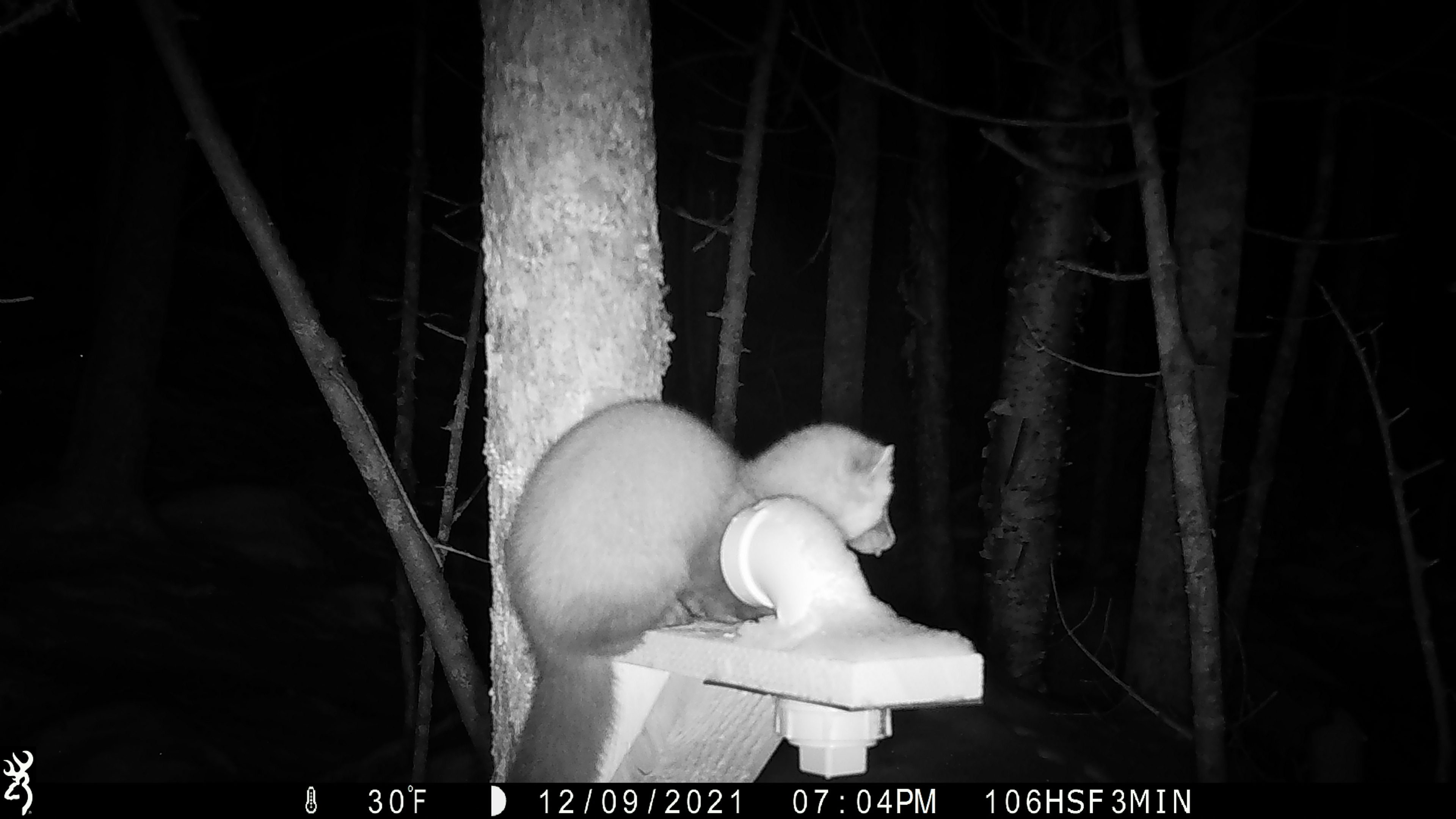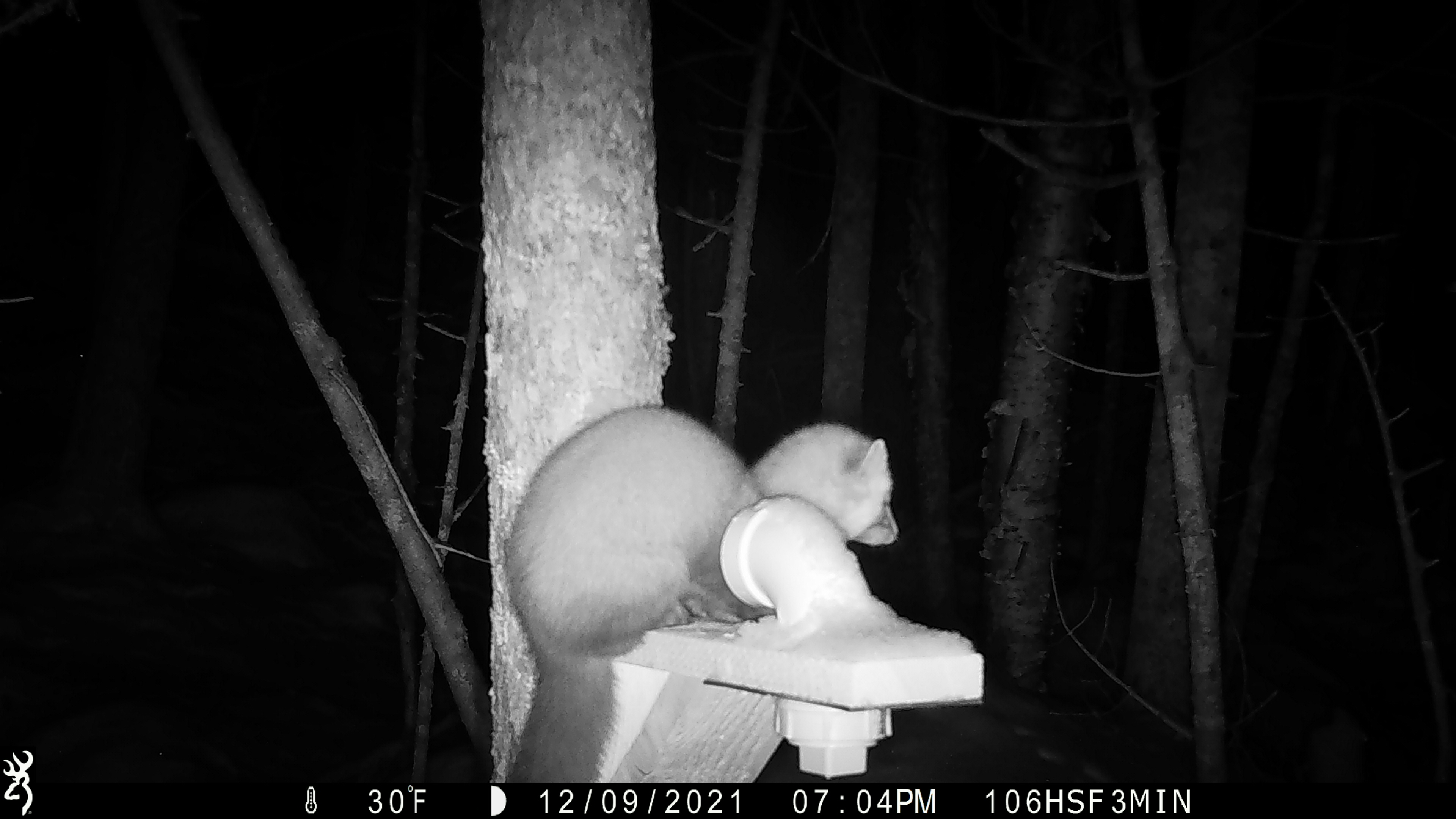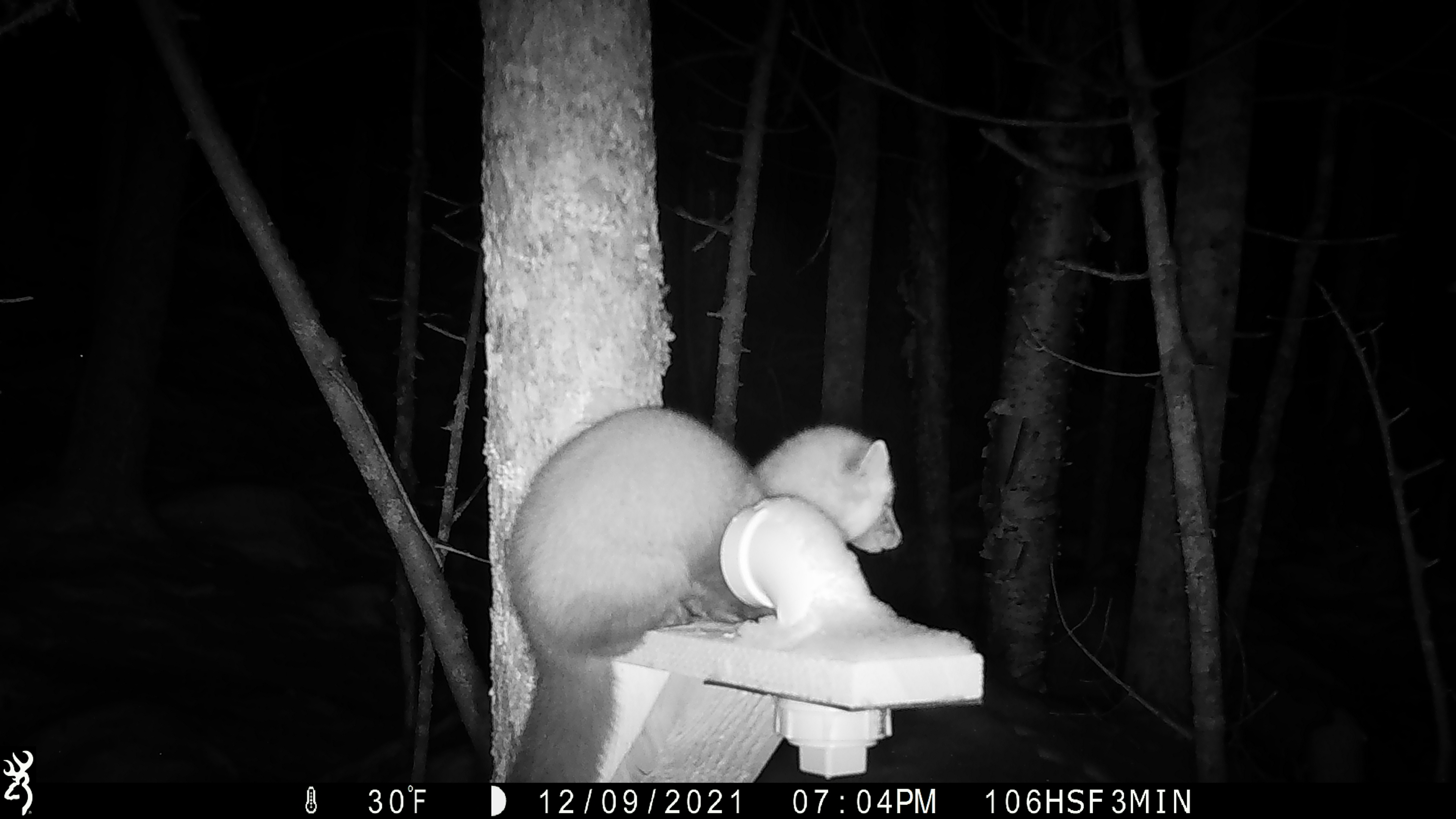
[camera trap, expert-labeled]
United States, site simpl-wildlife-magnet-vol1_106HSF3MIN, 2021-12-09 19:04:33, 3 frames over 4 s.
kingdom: Animalia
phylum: Chordata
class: Mammalia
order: Carnivora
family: Mustelidae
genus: Martes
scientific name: Martes americana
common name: american marten